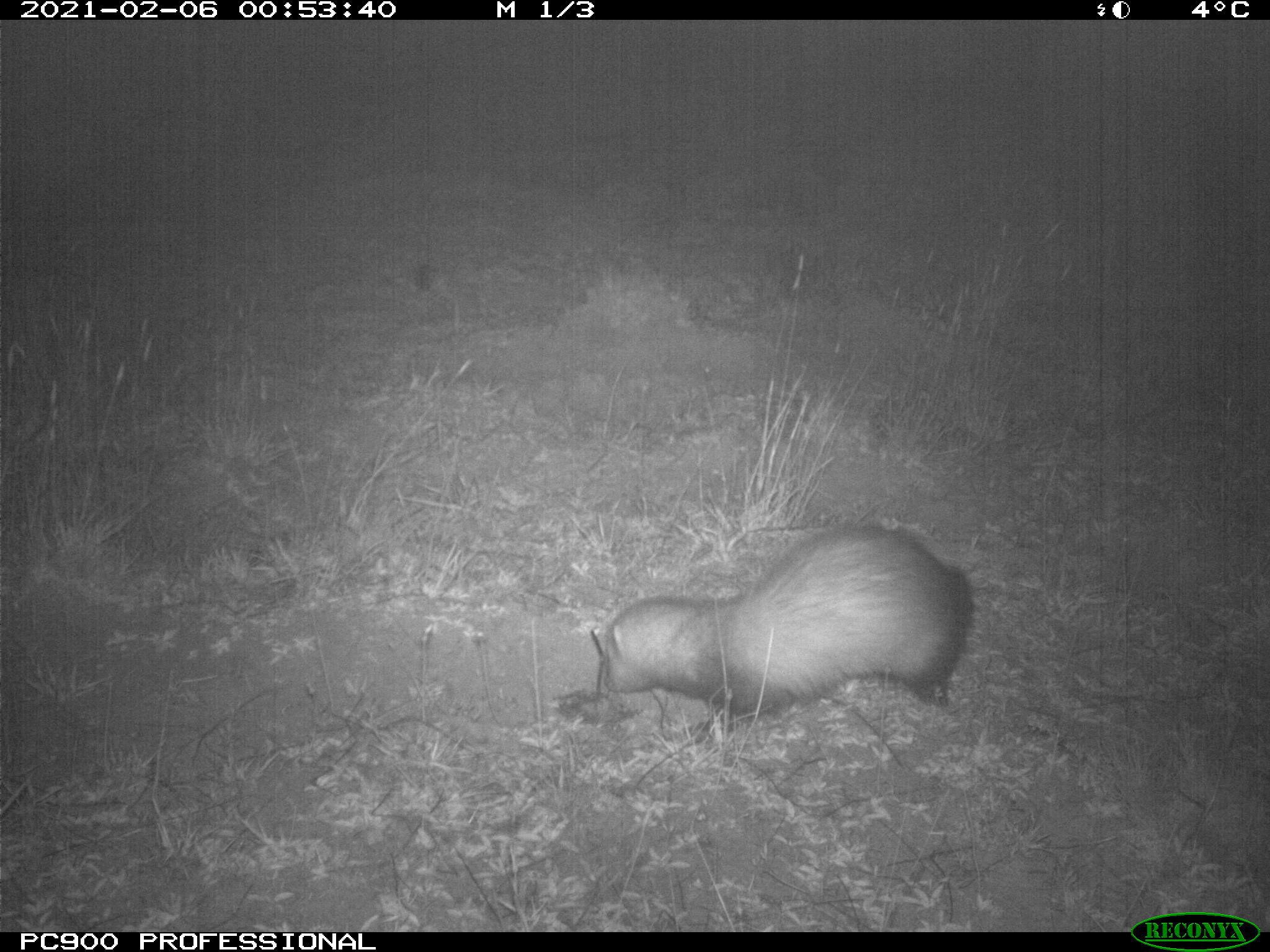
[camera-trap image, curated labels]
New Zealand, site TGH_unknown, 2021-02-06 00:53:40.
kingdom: Animalia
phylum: Chordata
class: Mammalia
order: Carnivora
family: Mustelidae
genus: Mustela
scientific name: Mustela furo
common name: ferret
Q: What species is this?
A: Ferret (Mustela furo).